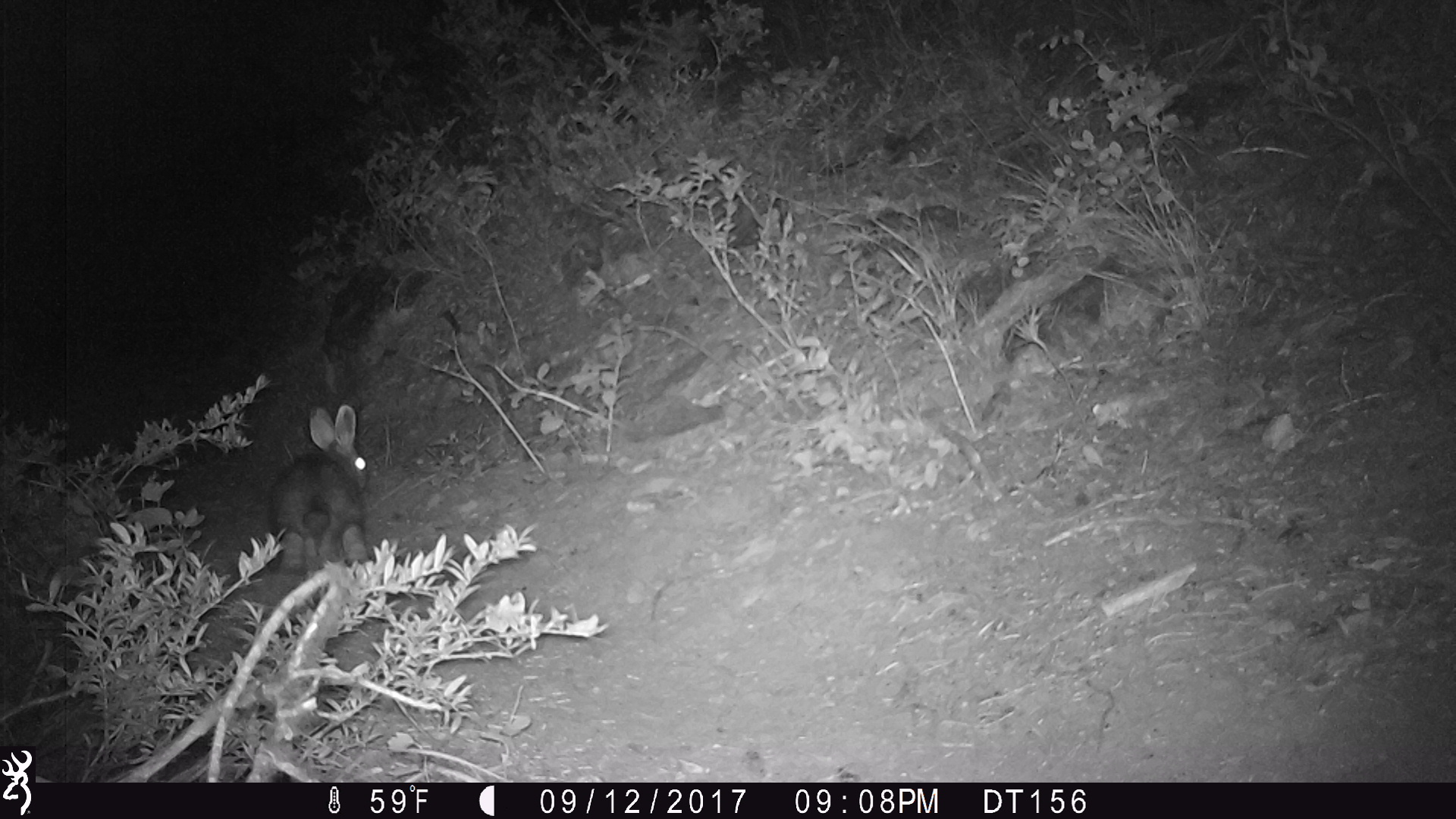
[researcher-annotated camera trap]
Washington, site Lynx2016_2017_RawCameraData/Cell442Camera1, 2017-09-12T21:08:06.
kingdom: Animalia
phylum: Chordata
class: Mammalia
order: Lagomorpha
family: Leporidae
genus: Lepus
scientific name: Lepus americanus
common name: snowshoe hare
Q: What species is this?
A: Lepus americanus (snowshoe hare).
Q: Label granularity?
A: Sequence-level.